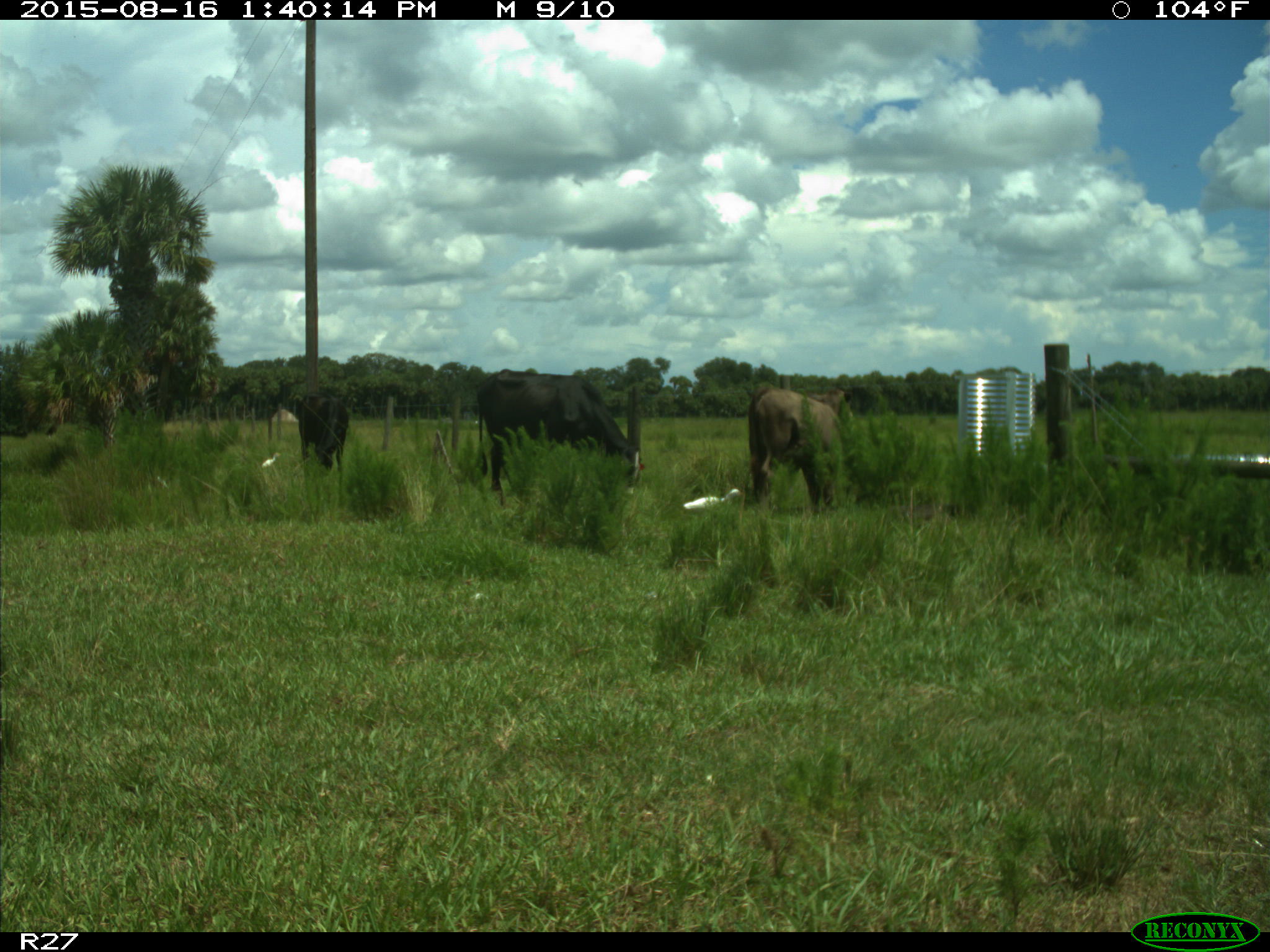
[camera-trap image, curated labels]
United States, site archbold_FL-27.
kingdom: Animalia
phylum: Chordata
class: Mammalia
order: Artiodactyla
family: Bovidae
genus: Bos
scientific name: Bos taurus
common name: domestic cow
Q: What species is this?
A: Bos taurus (domestic cow).